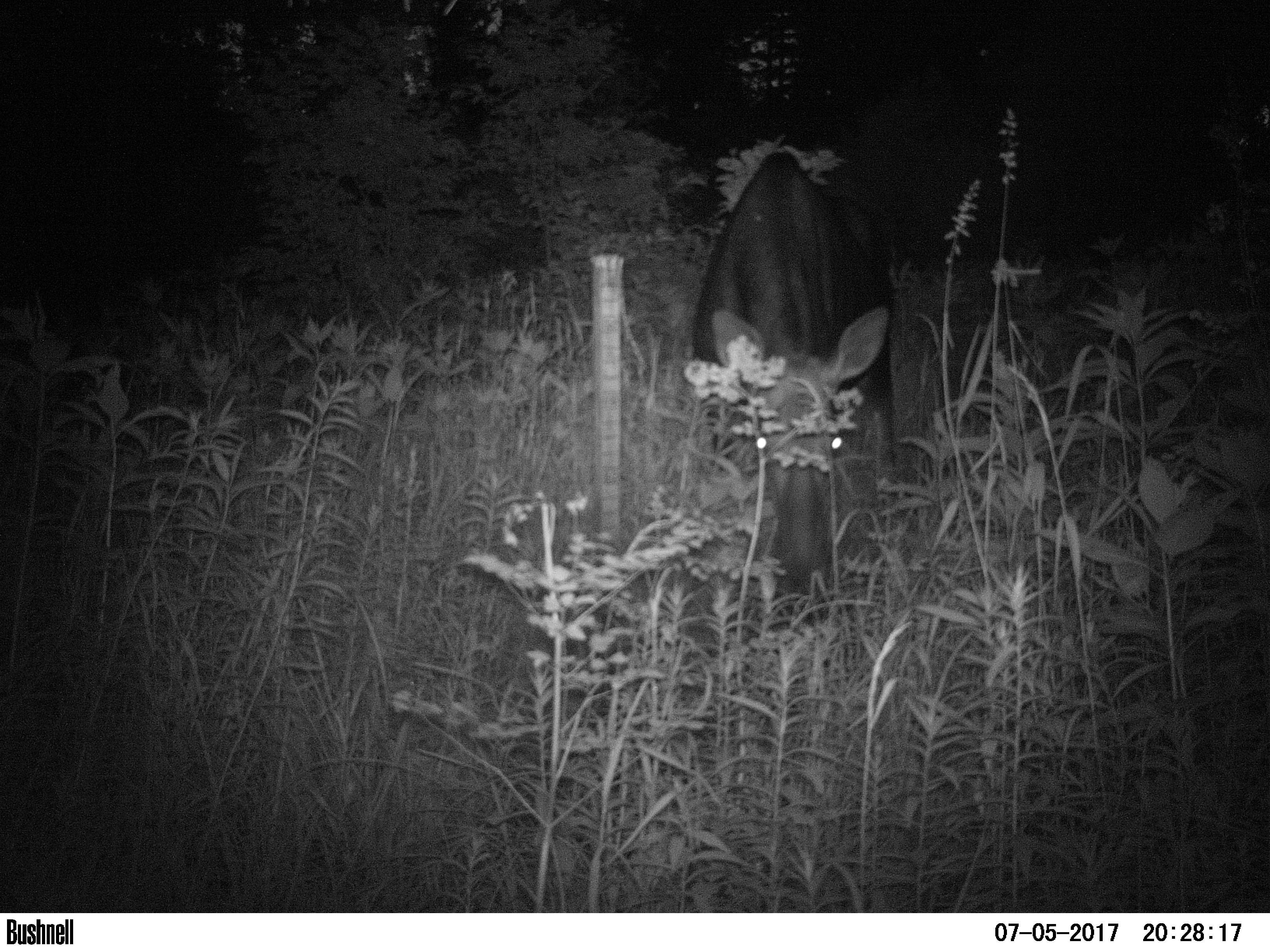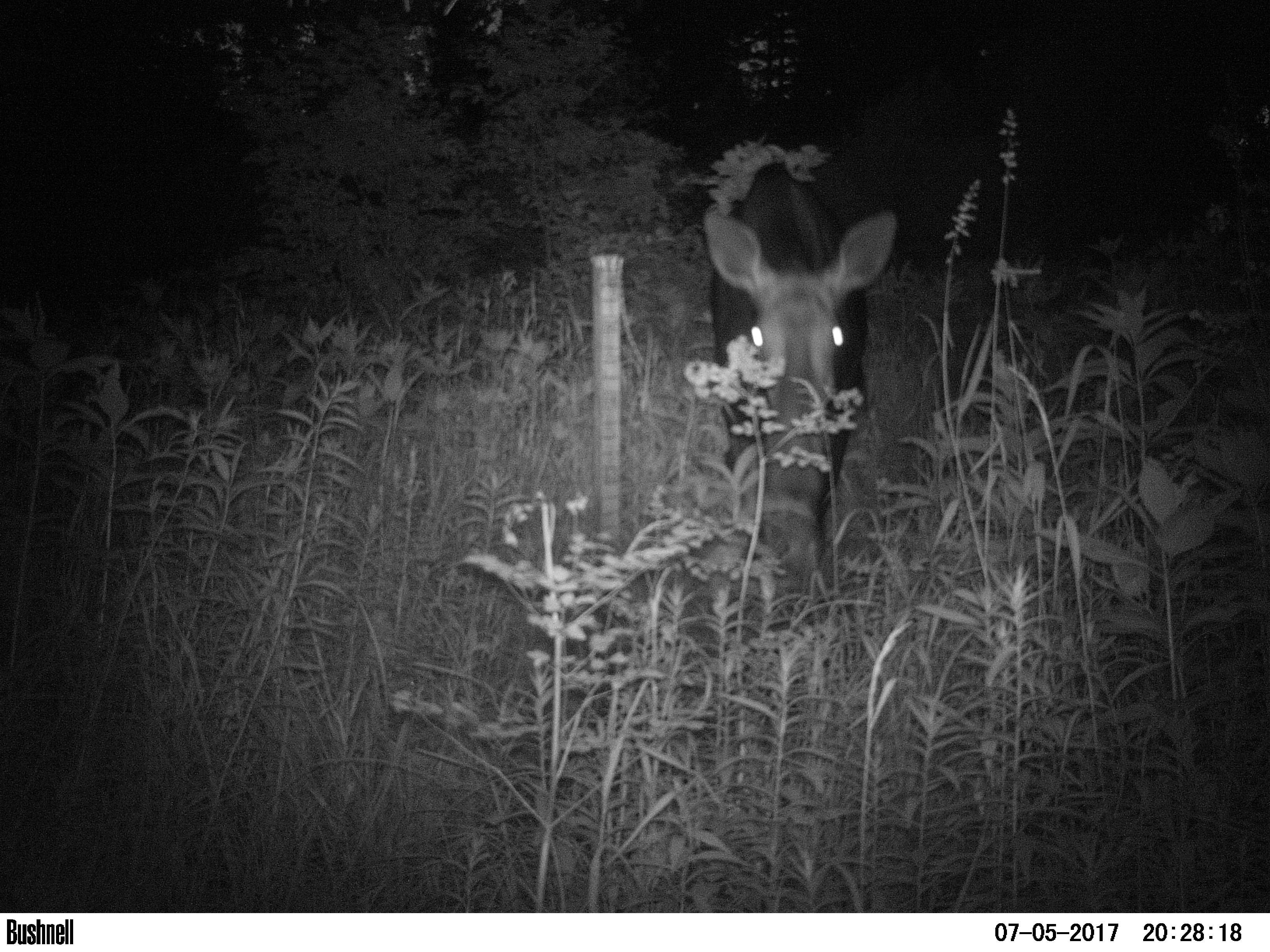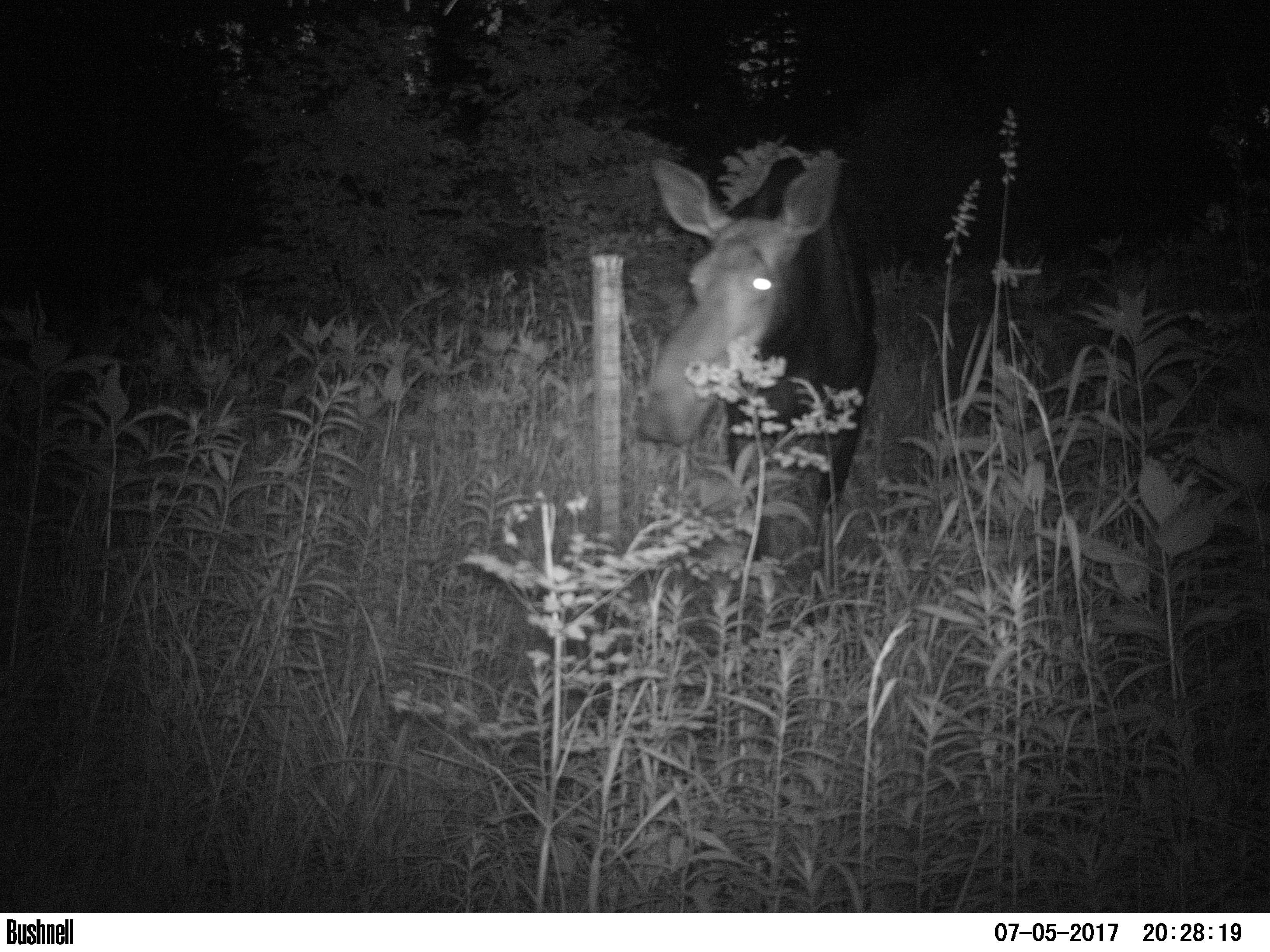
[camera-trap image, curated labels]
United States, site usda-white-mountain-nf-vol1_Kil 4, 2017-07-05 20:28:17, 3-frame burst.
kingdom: Animalia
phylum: Chordata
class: Mammalia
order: Artiodactyla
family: Cervidae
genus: Alces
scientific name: Alces alces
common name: moose